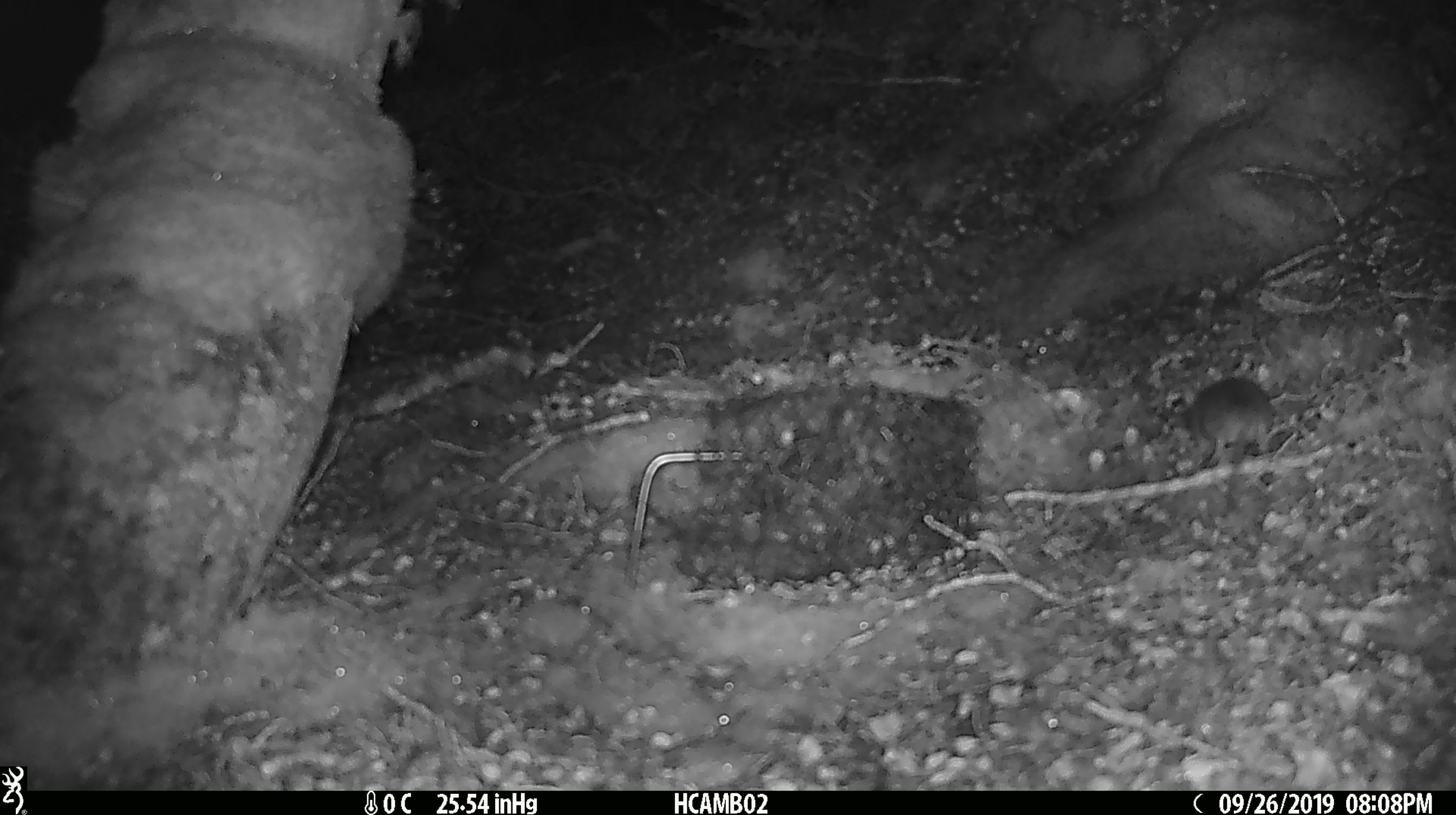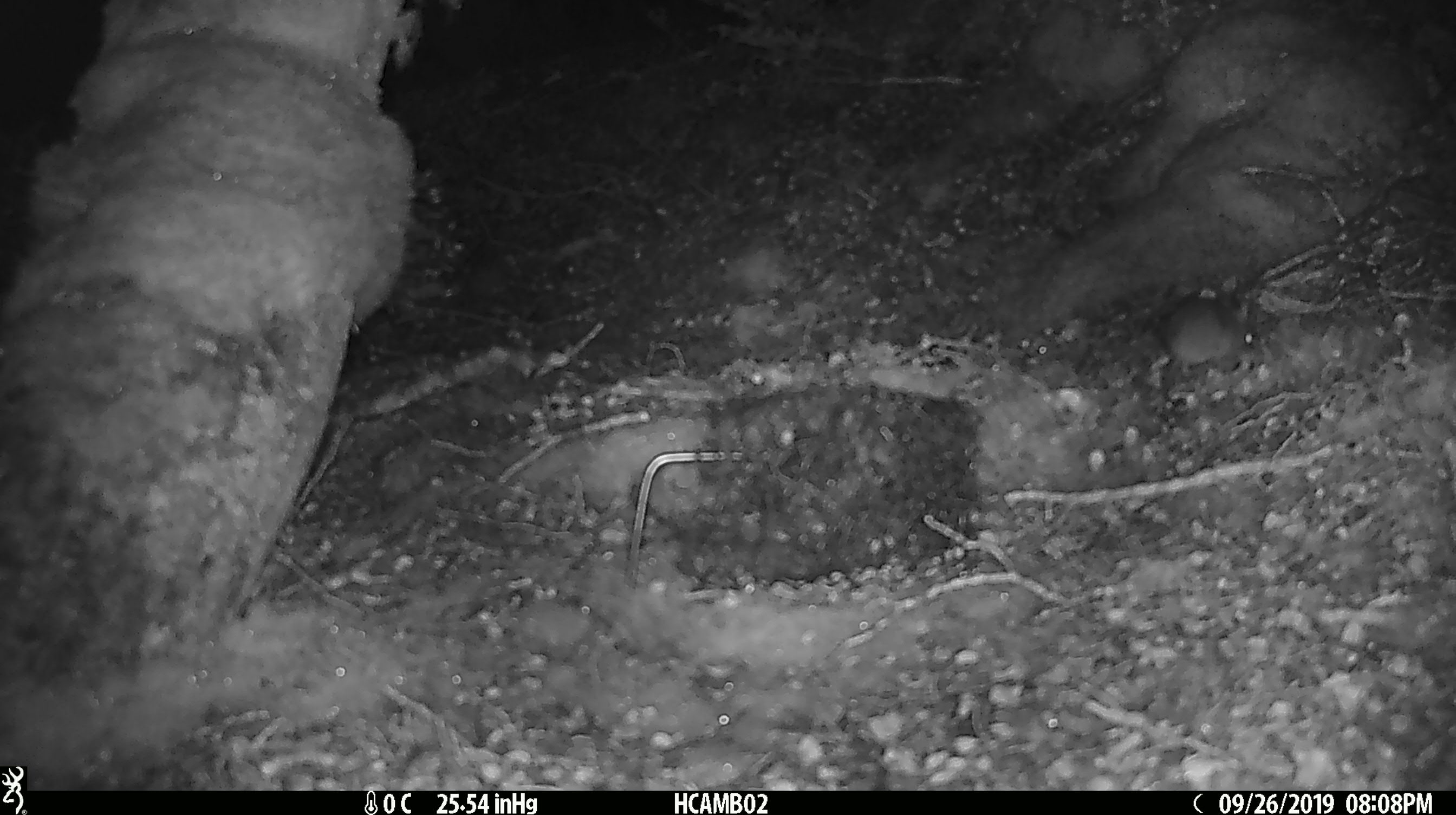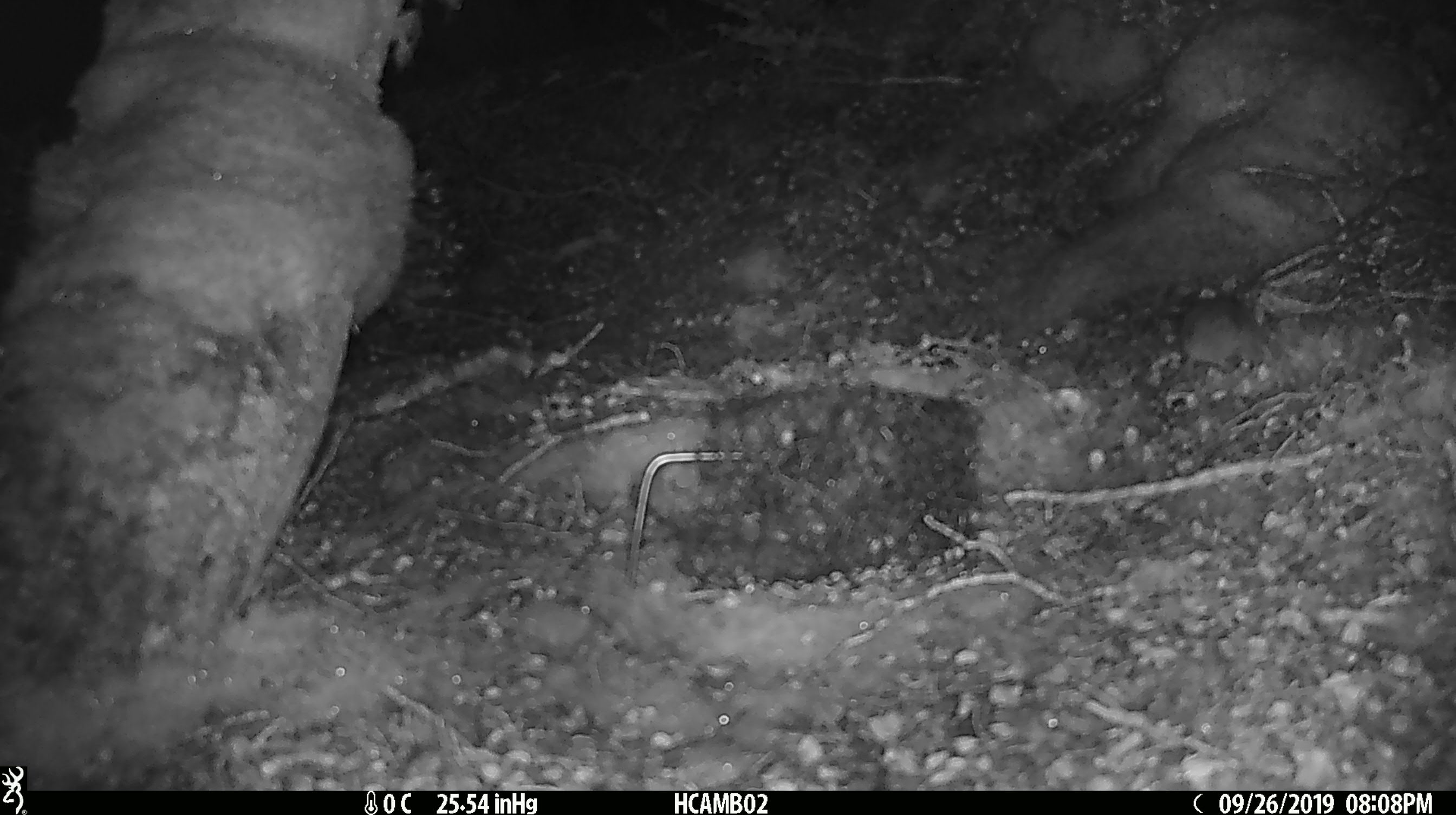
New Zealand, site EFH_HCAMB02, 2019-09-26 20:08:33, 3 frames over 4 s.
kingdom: Animalia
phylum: Chordata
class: Mammalia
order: Rodentia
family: Muridae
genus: Mus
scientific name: Mus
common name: mouse